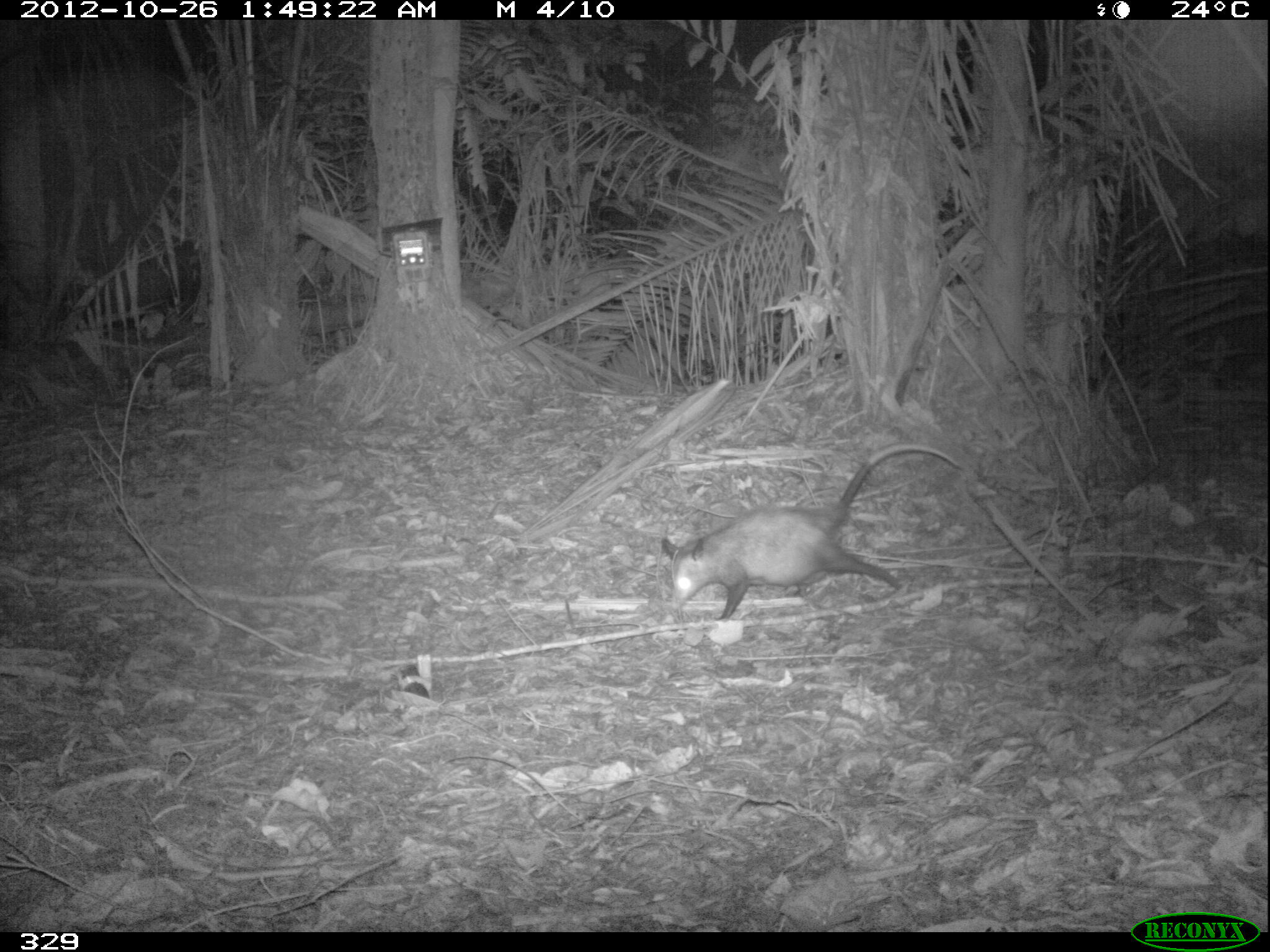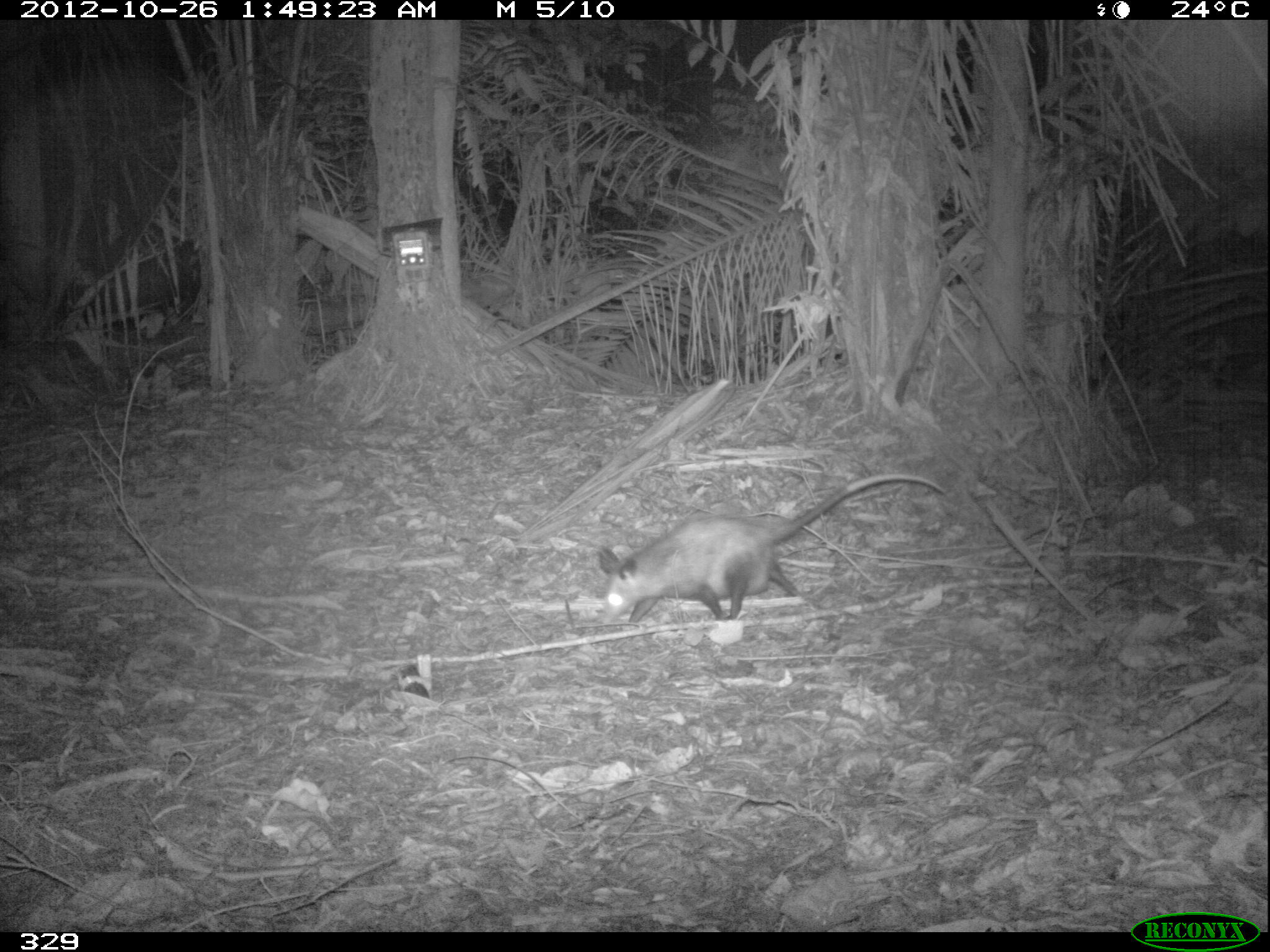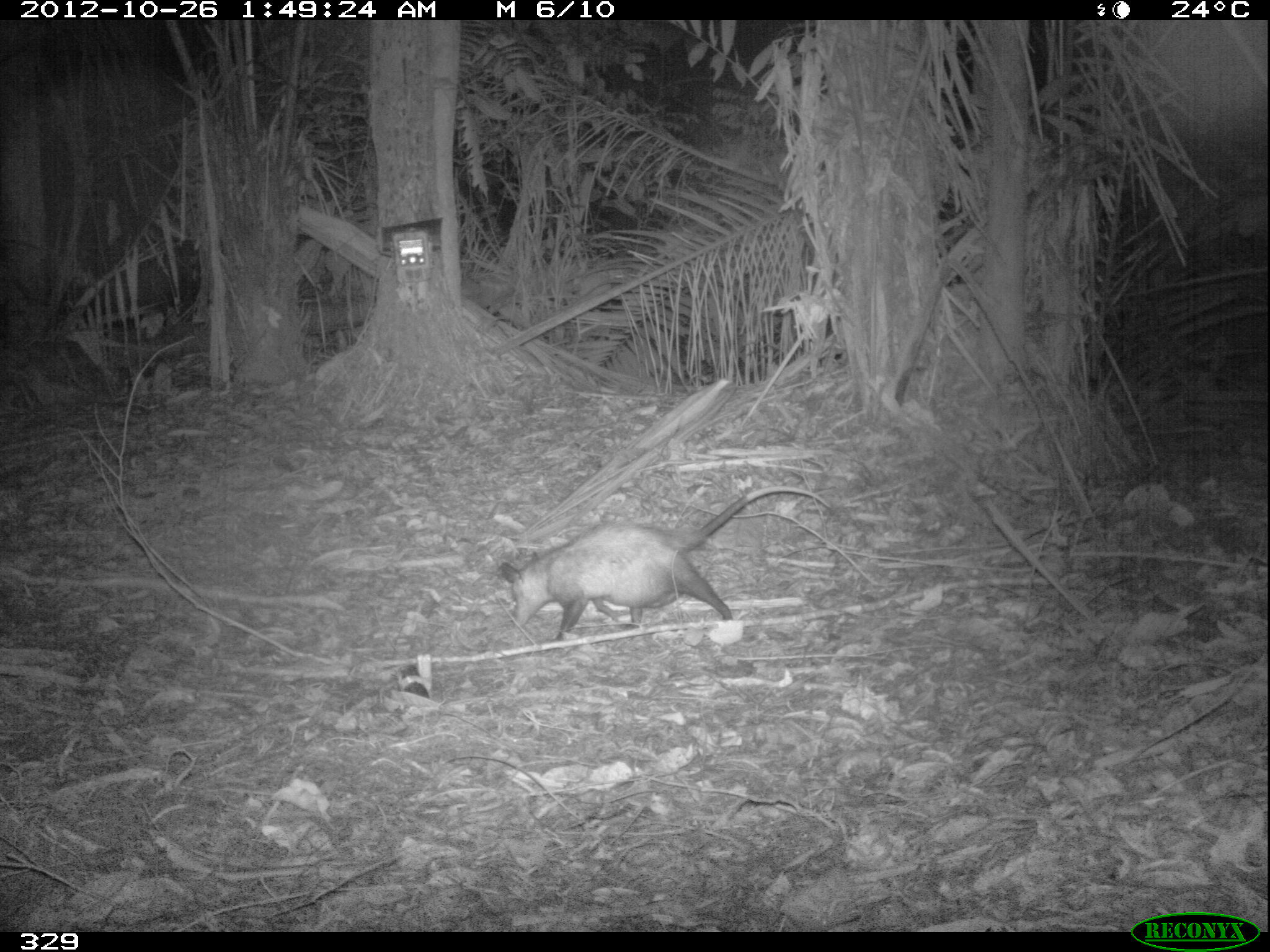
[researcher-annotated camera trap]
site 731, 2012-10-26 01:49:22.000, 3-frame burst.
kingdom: Animalia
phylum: Chordata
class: Mammalia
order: Didelphimorphia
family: Didelphidae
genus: Didelphis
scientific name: Didelphis marsupialis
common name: southern opossum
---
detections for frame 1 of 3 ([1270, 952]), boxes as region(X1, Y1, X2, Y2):
didelphis marsupialis: region(661, 443, 966, 620)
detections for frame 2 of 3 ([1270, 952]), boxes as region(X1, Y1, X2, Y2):
didelphis marsupialis: region(596, 472, 949, 626)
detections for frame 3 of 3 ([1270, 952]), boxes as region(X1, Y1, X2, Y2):
didelphis marsupialis: region(498, 484, 828, 640)